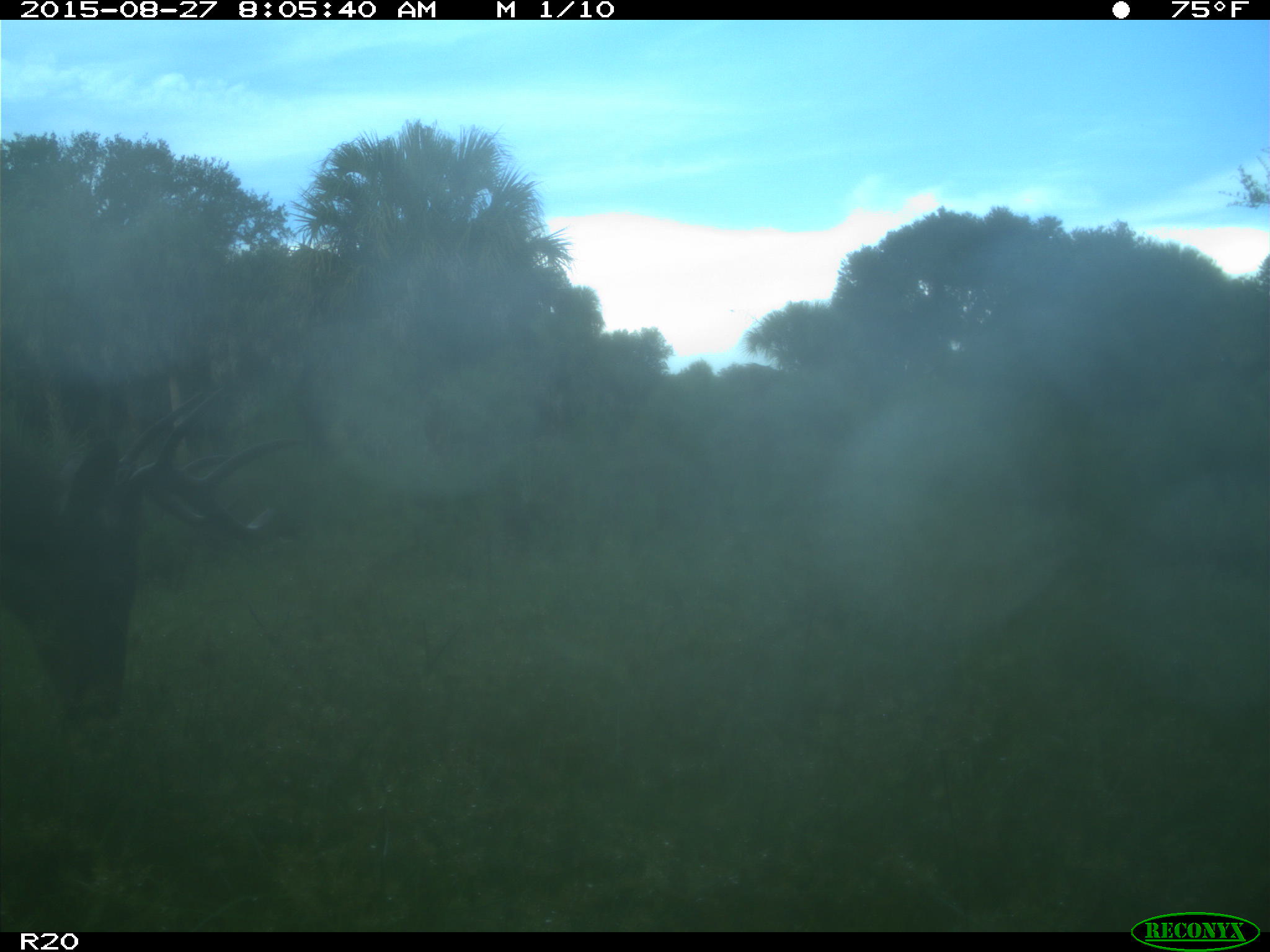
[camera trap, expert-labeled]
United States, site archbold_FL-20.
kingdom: Animalia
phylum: Chordata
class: Mammalia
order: Artiodactyla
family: Cervidae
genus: Odocoileus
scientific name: Odocoileus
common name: deer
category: unidentified deer